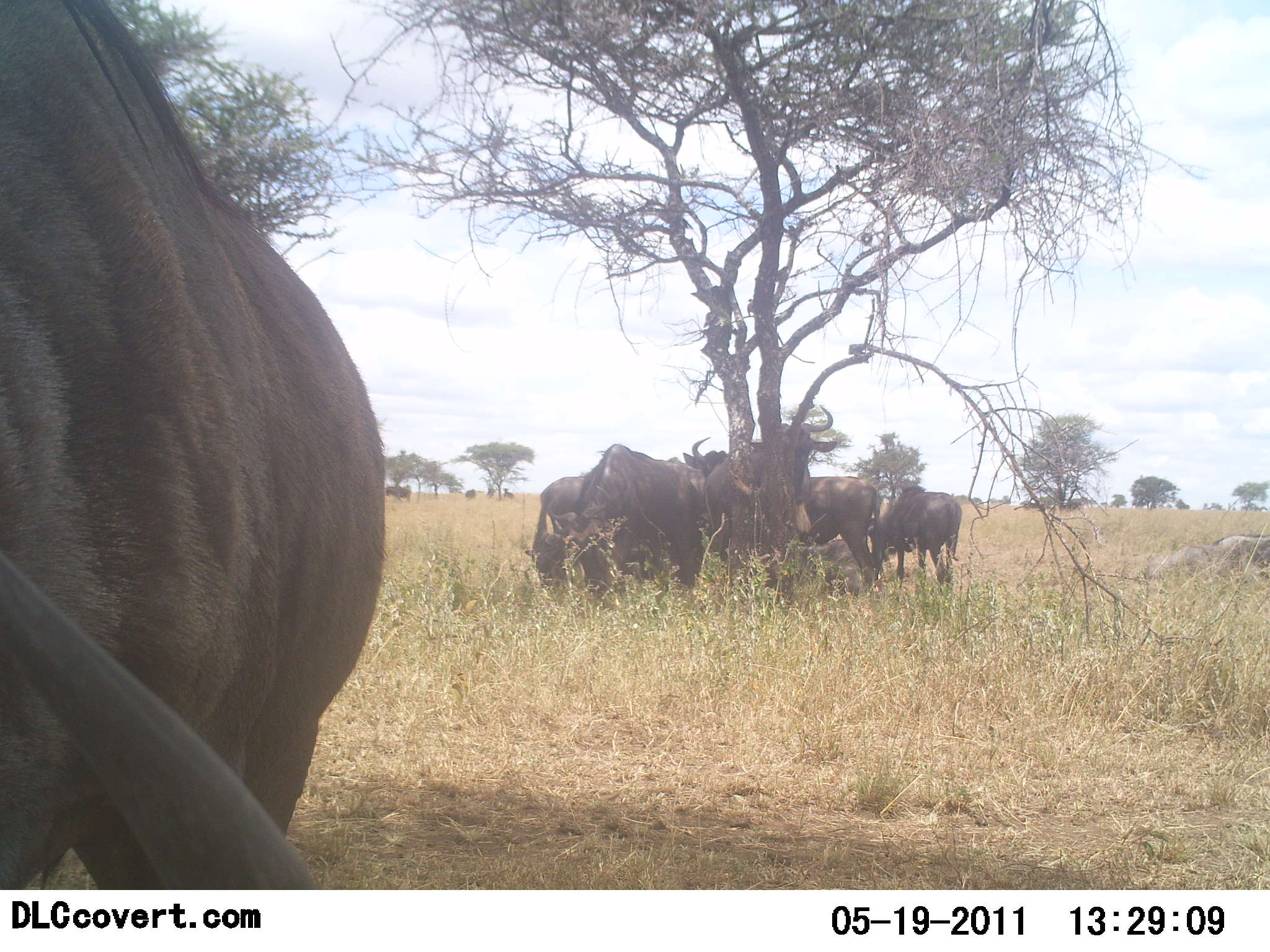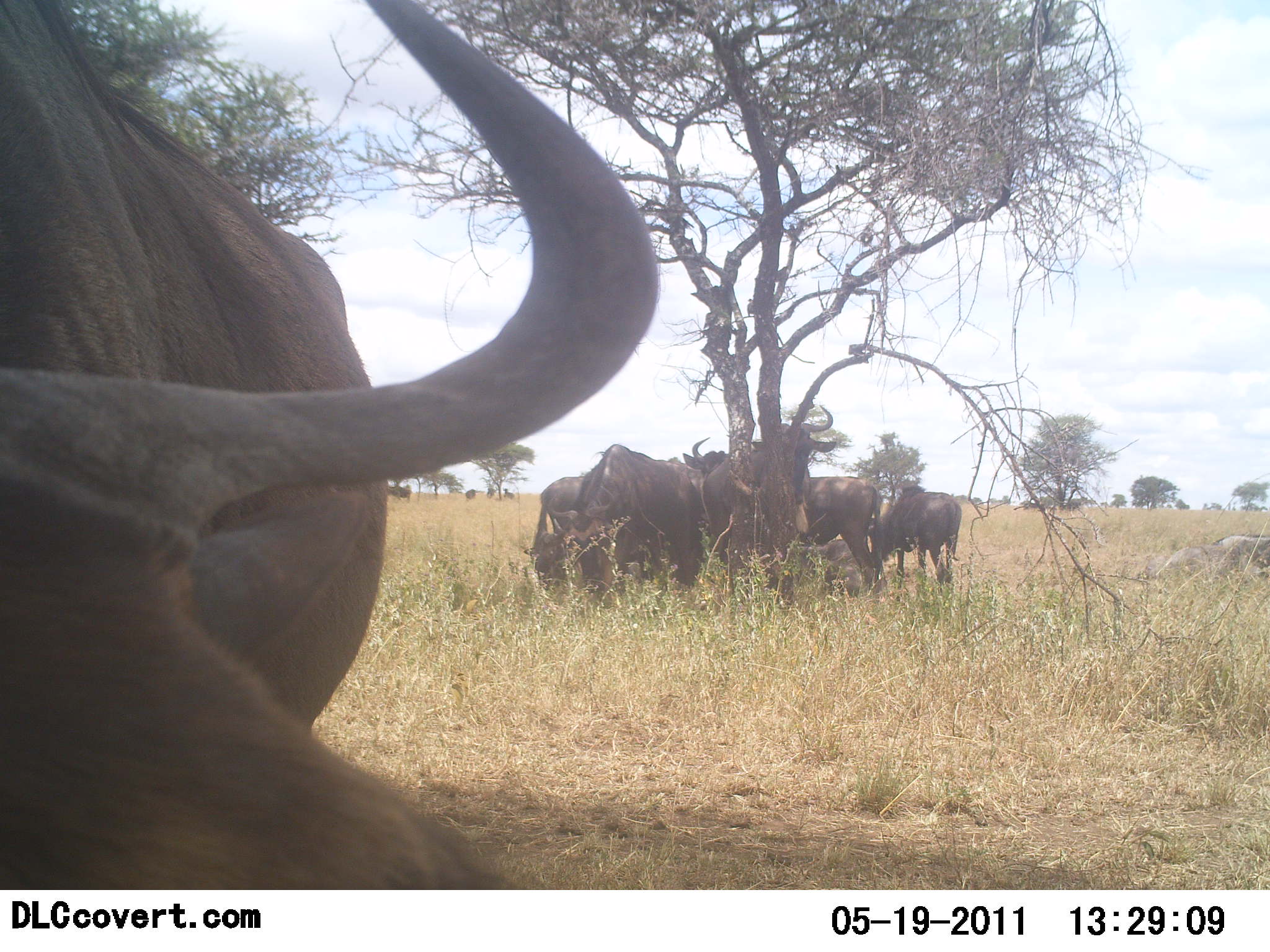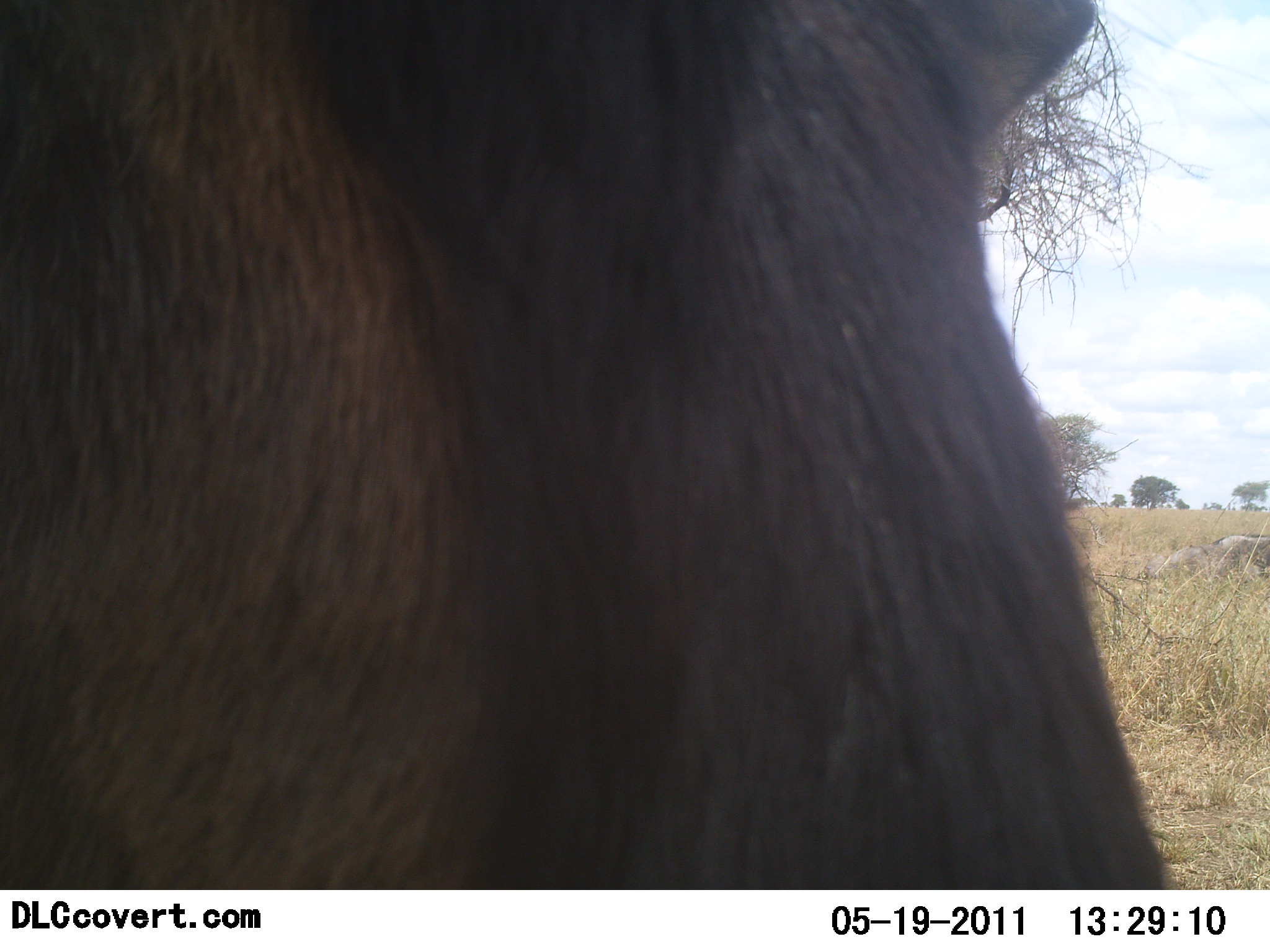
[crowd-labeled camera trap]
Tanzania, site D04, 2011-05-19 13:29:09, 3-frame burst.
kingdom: Animalia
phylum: Chordata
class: Mammalia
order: Artiodactyla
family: Bovidae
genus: Connochaetes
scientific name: Connochaetes taurinus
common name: blue wildebeest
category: wildebeest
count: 8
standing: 69%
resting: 31%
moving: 23%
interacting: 0%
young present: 0%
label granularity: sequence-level